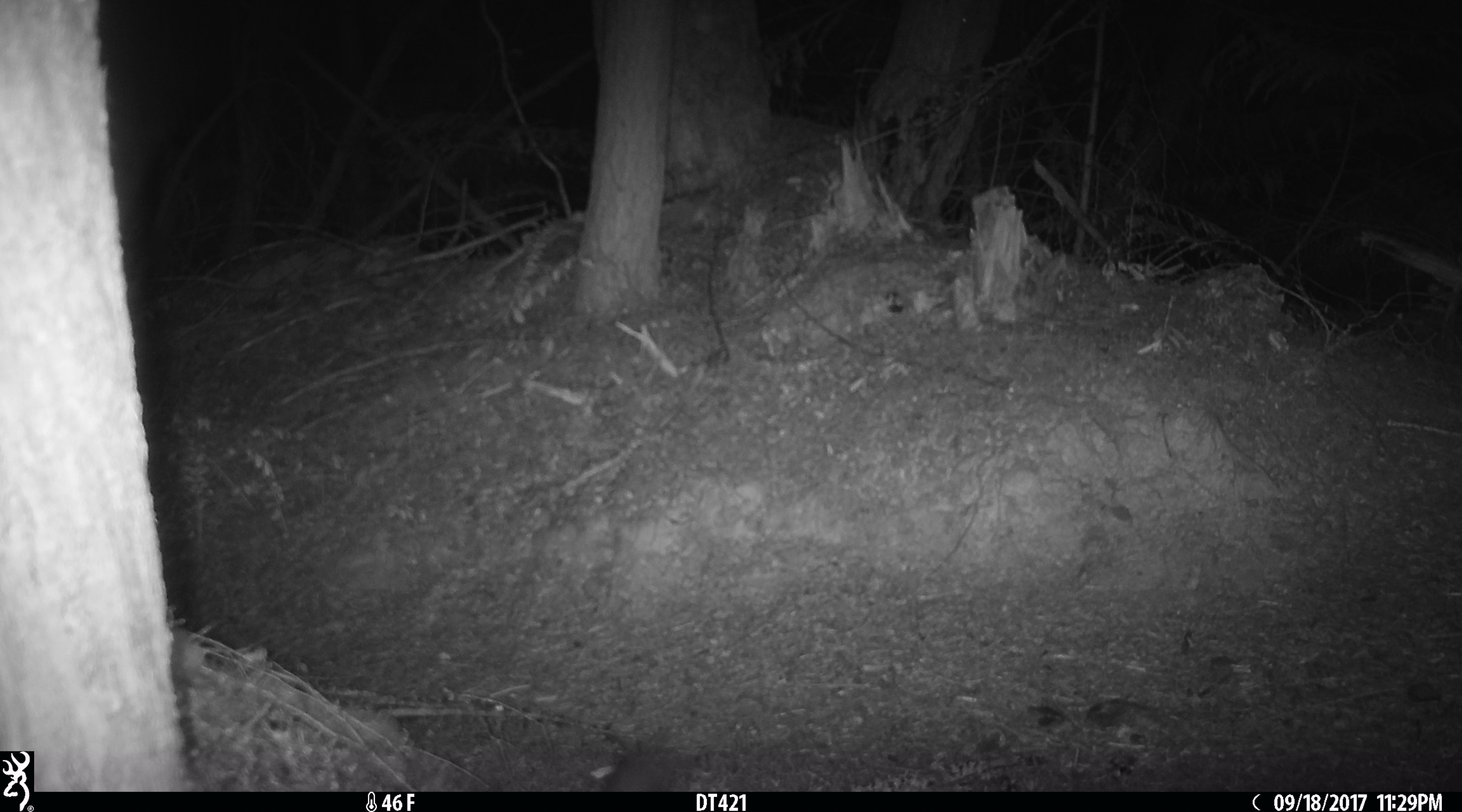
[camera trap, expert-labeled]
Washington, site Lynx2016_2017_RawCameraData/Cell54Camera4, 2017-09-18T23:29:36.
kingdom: Animalia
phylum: Chordata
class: Mammalia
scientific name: Mammalia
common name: small mammal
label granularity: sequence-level